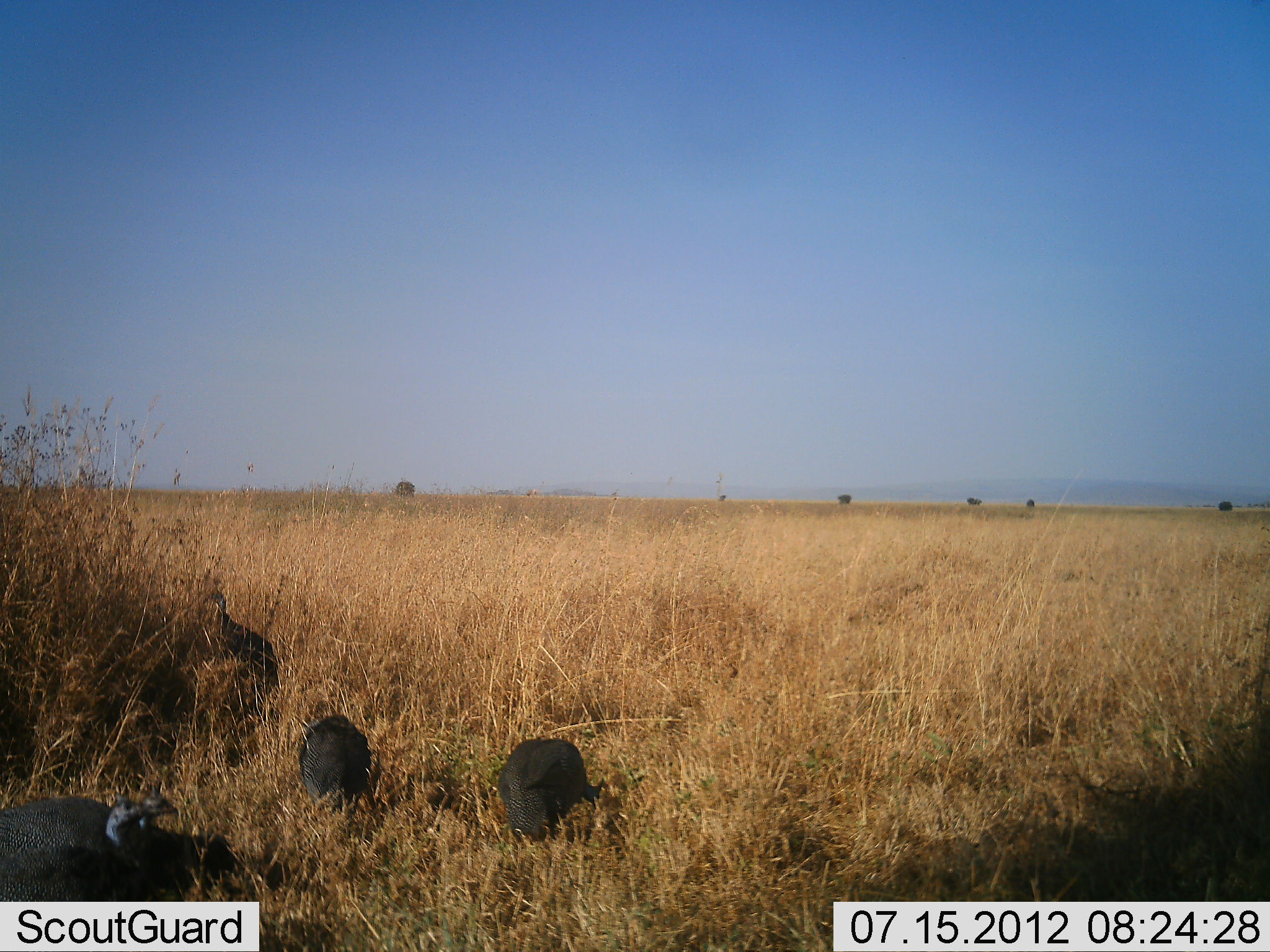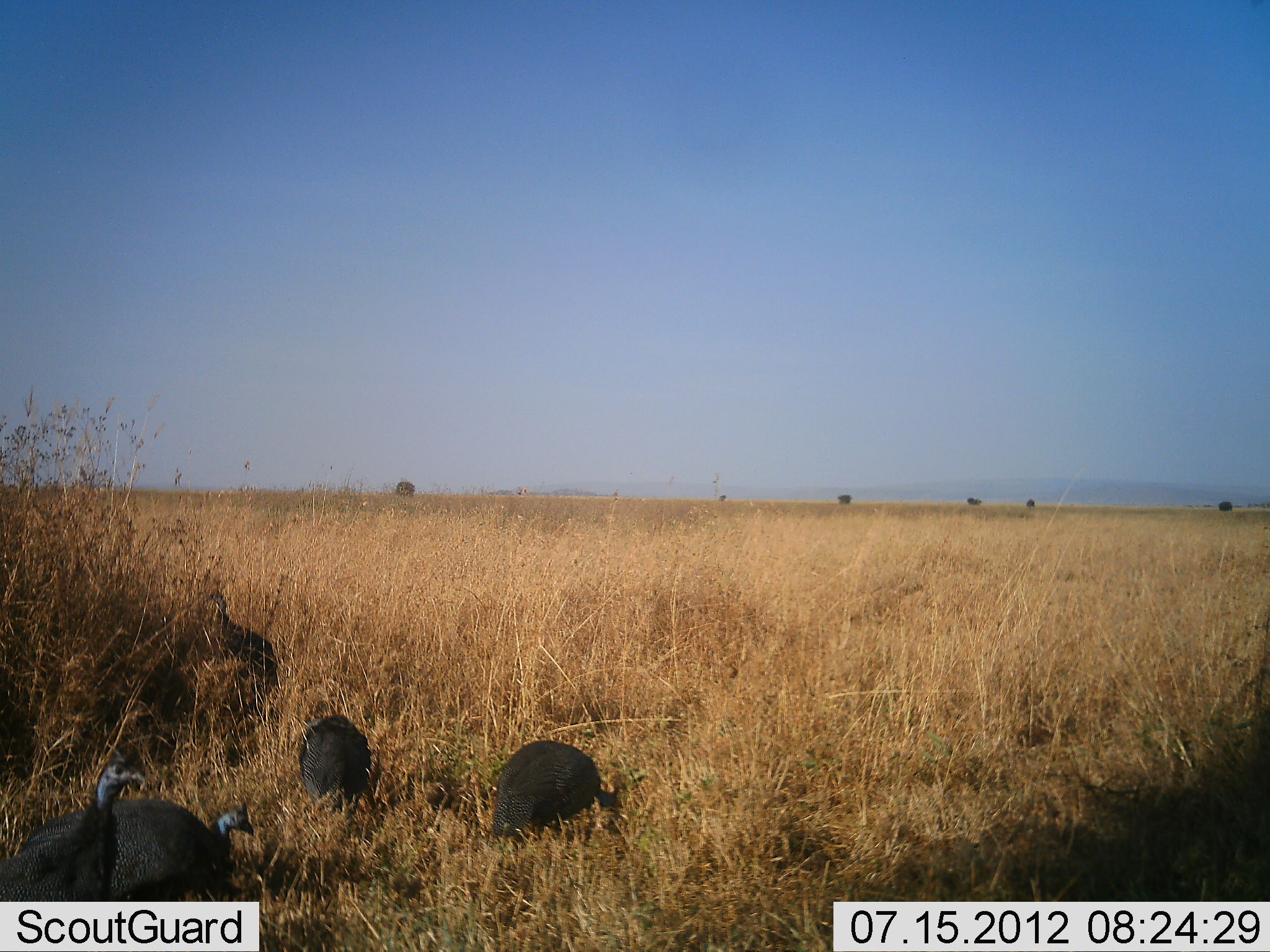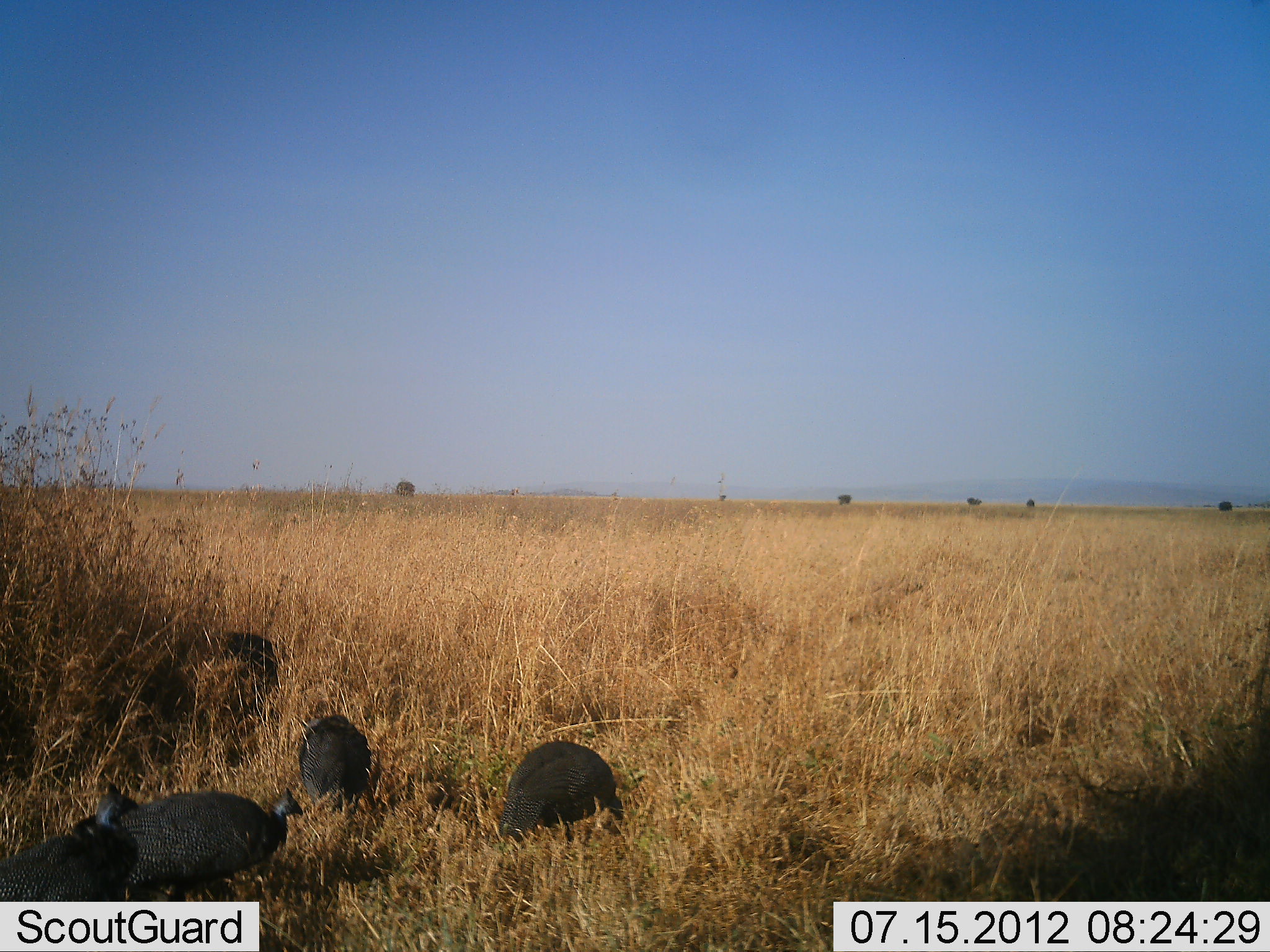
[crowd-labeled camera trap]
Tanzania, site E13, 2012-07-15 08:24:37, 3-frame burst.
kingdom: Animalia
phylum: Chordata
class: Aves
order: Galliformes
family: Numididae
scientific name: Numididae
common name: guinea fowl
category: guineafowl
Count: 5.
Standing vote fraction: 70%.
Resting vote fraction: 0%.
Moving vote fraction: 30%.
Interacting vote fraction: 0%.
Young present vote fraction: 0%.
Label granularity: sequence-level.